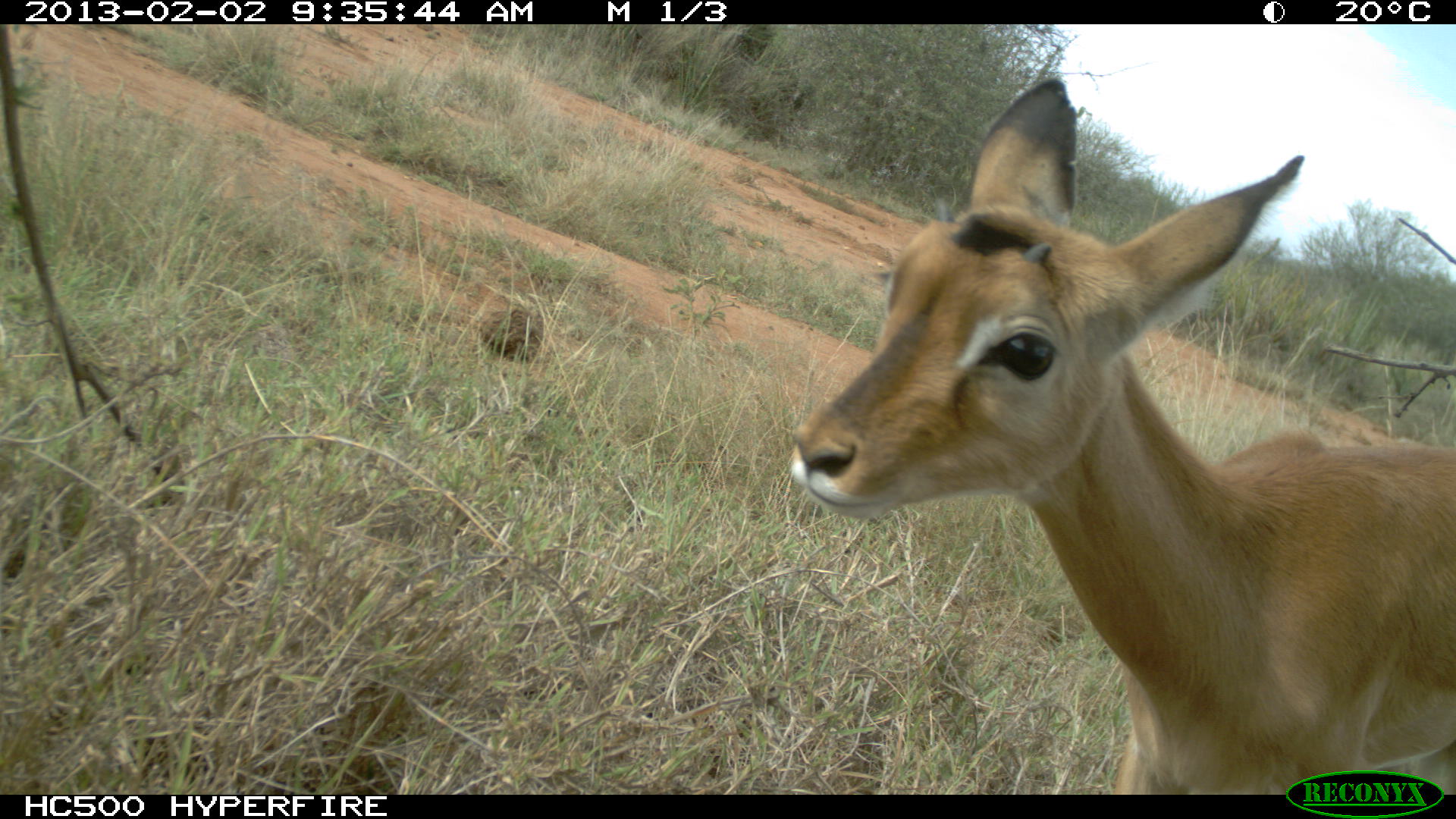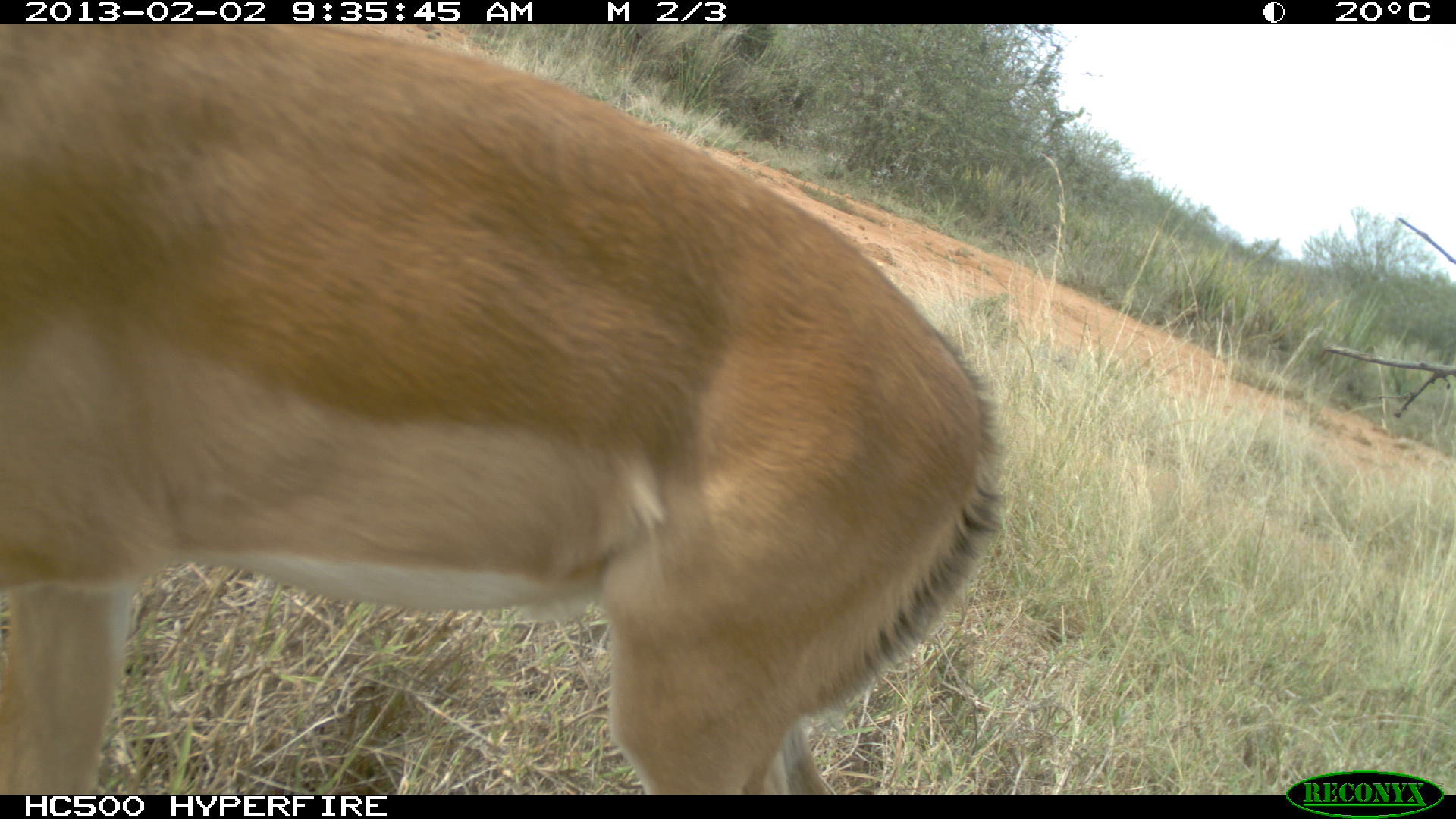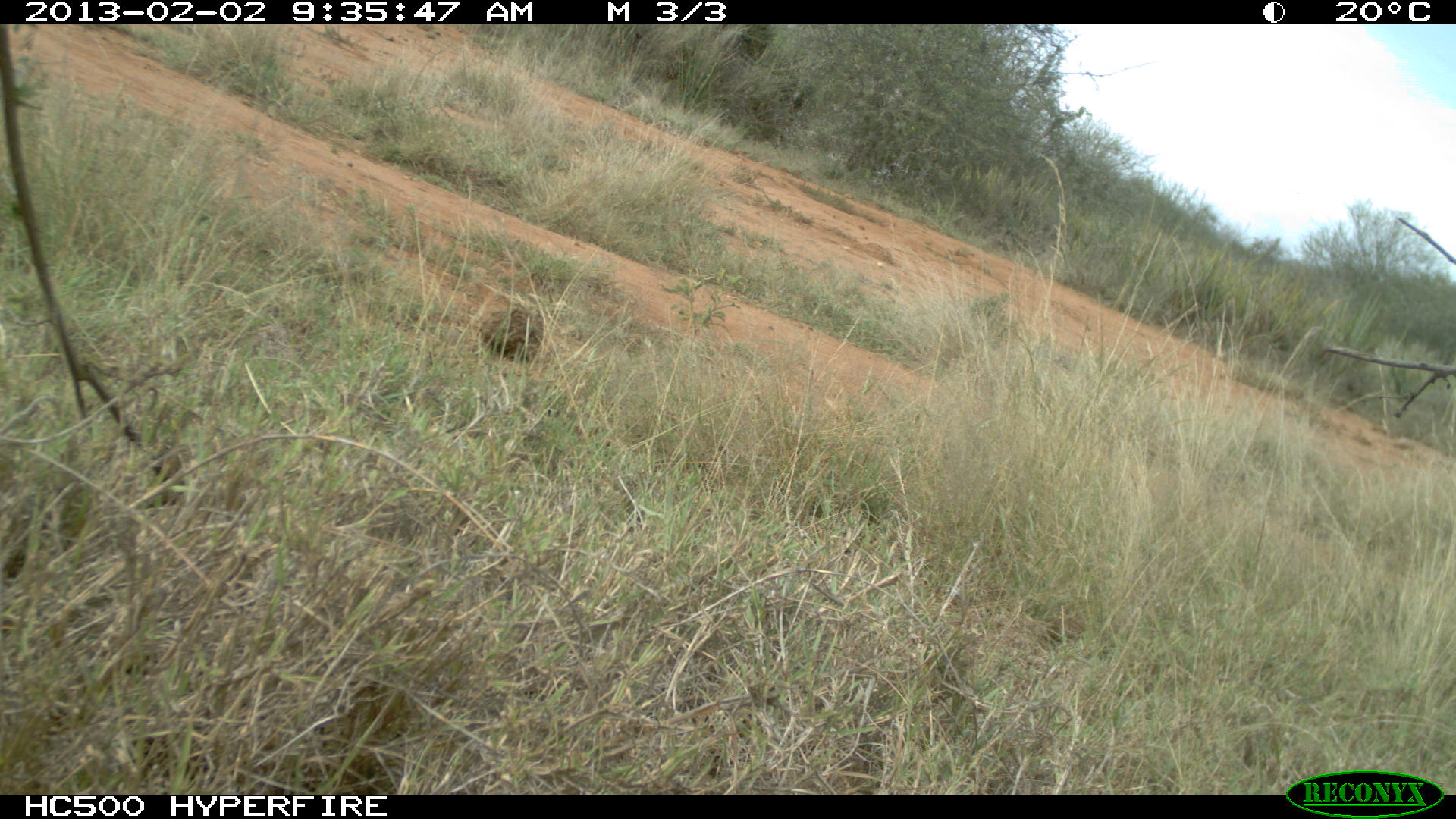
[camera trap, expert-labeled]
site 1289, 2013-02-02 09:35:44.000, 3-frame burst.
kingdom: Animalia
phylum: Chordata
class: Mammalia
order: Artiodactyla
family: Bovidae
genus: Aepyceros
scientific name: Aepyceros melampus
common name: impala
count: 1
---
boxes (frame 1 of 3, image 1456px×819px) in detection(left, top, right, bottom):
aepyceros melampus: detection(785, 74, 1456, 795)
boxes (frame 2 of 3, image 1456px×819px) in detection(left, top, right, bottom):
aepyceros melampus: detection(0, 23, 1004, 795)